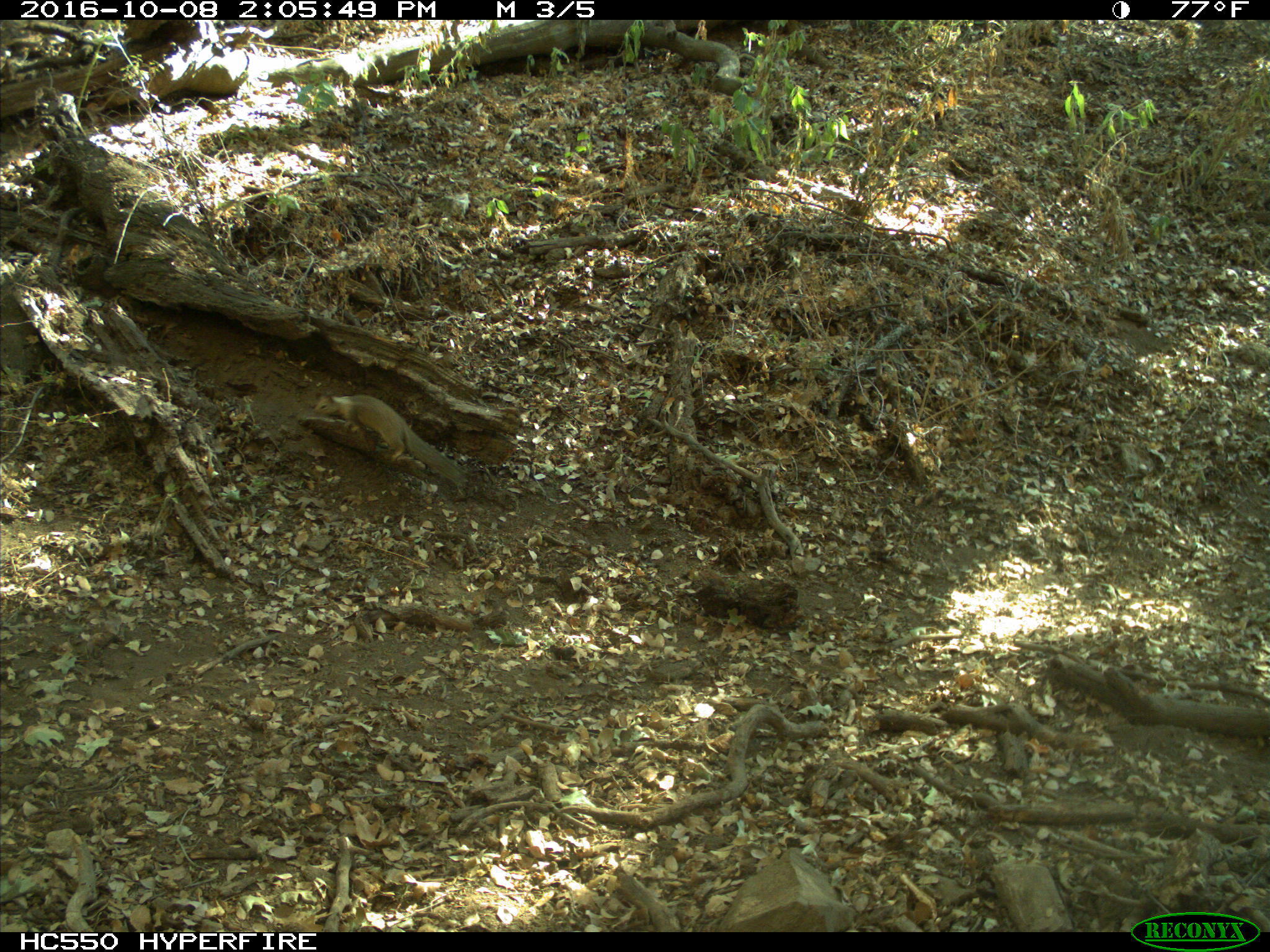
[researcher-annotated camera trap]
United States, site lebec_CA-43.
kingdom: Animalia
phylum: Chordata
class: Mammalia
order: Rodentia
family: Sciuridae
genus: Otospermophilus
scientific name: Otospermophilus beecheyi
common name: california ground squirrel